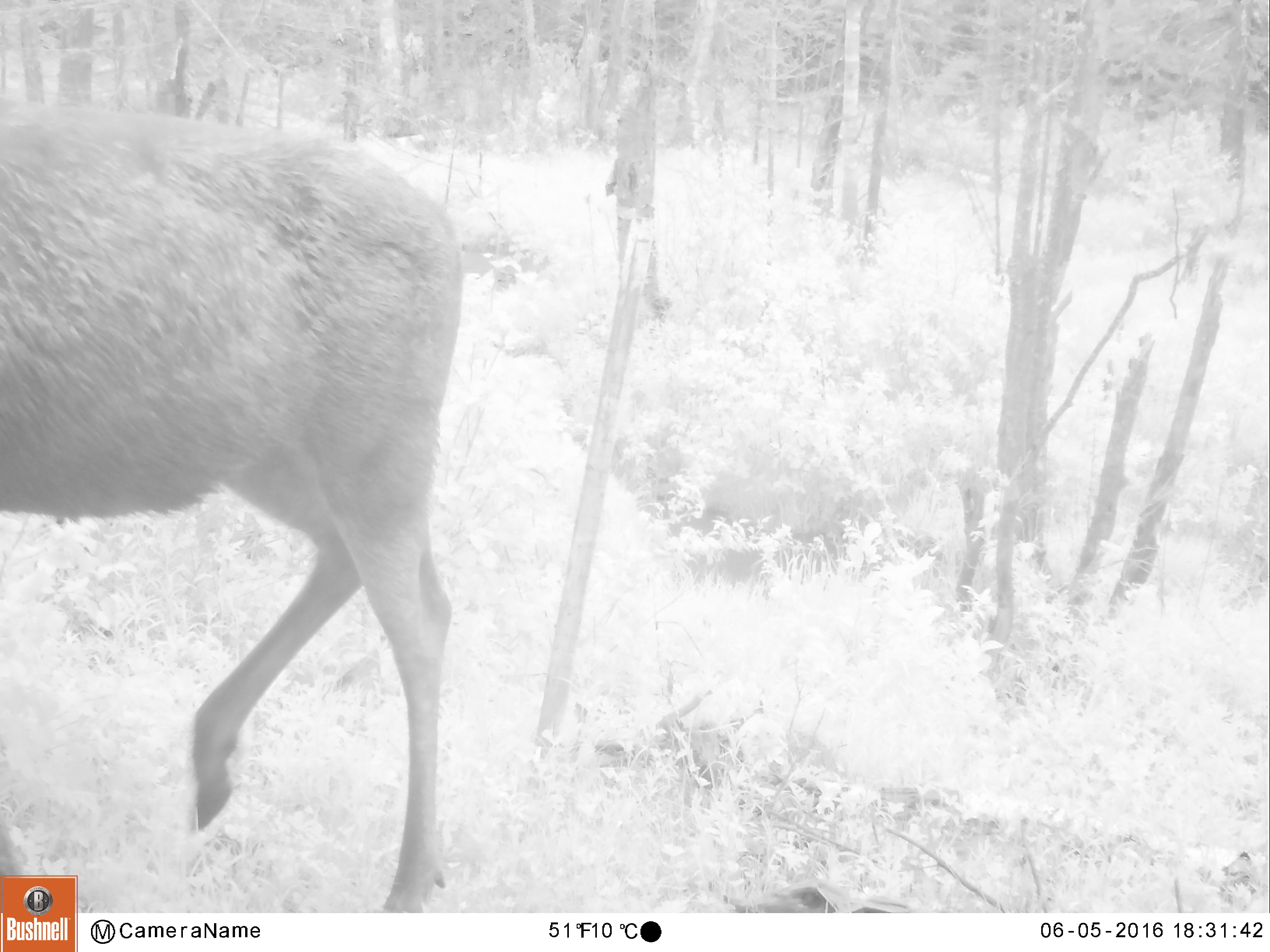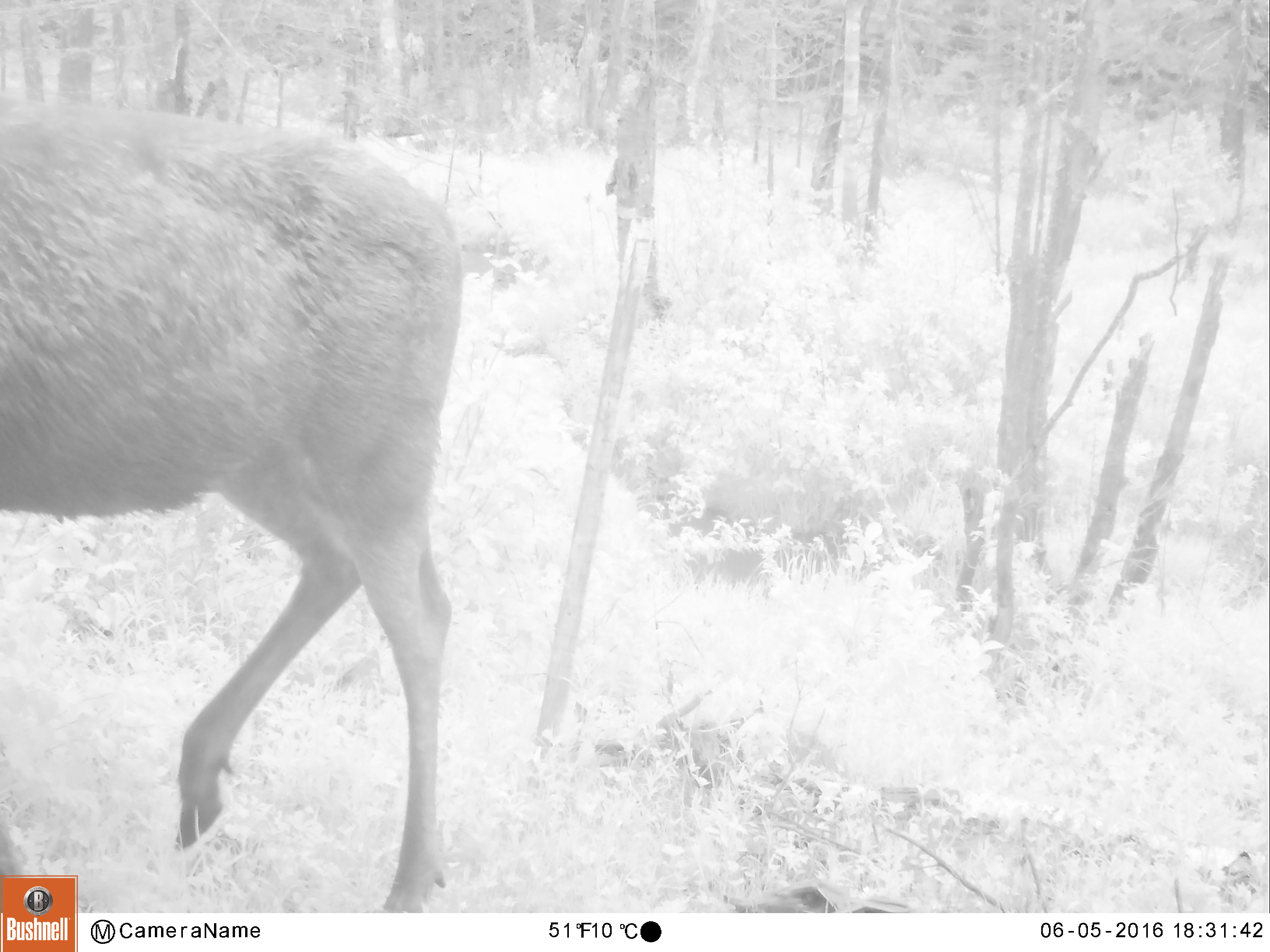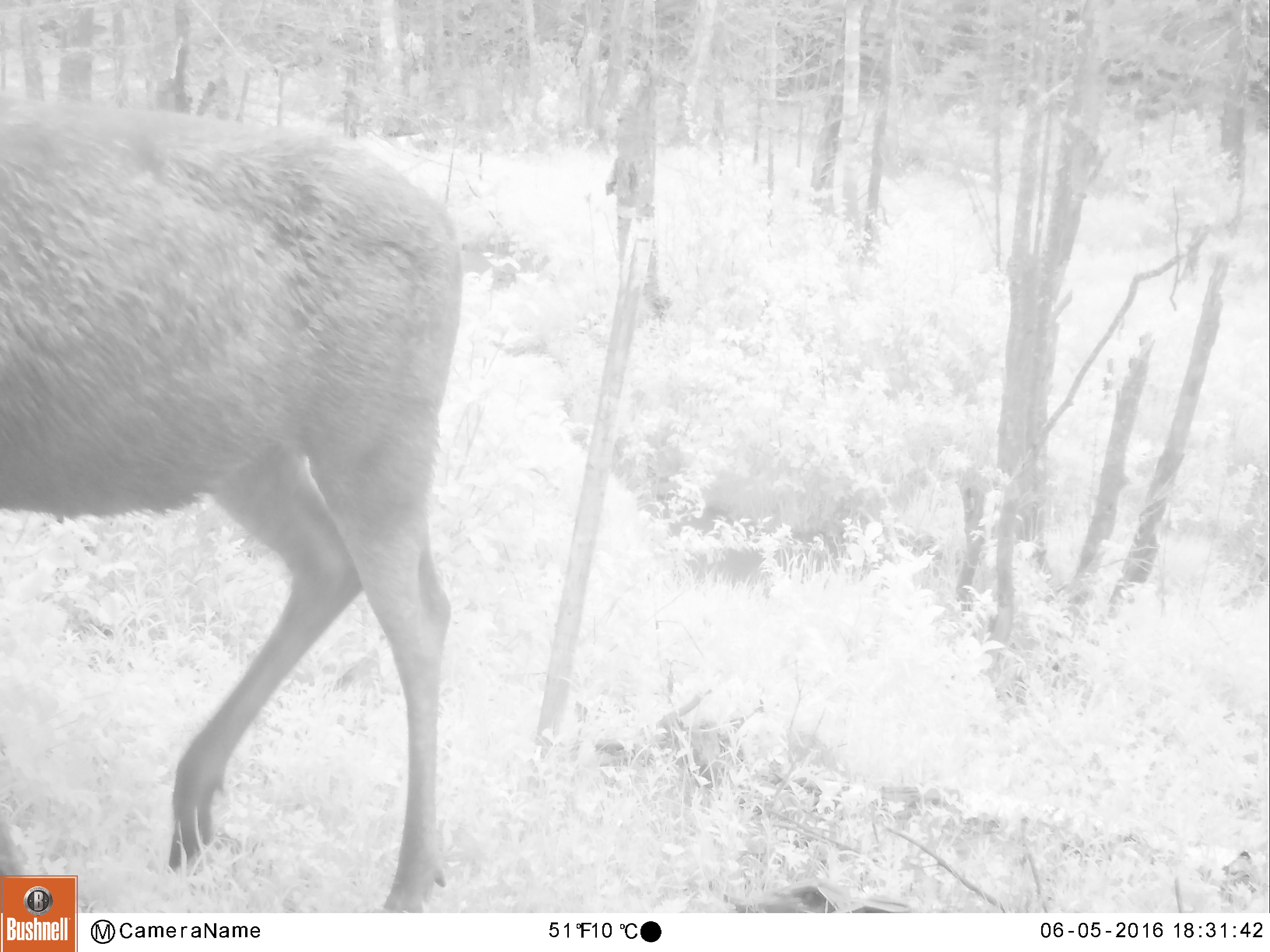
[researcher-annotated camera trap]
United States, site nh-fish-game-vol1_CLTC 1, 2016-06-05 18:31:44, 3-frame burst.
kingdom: Animalia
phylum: Chordata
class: Mammalia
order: Artiodactyla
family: Cervidae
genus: Alces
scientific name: Alces alces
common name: moose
Moose (Alces alces).